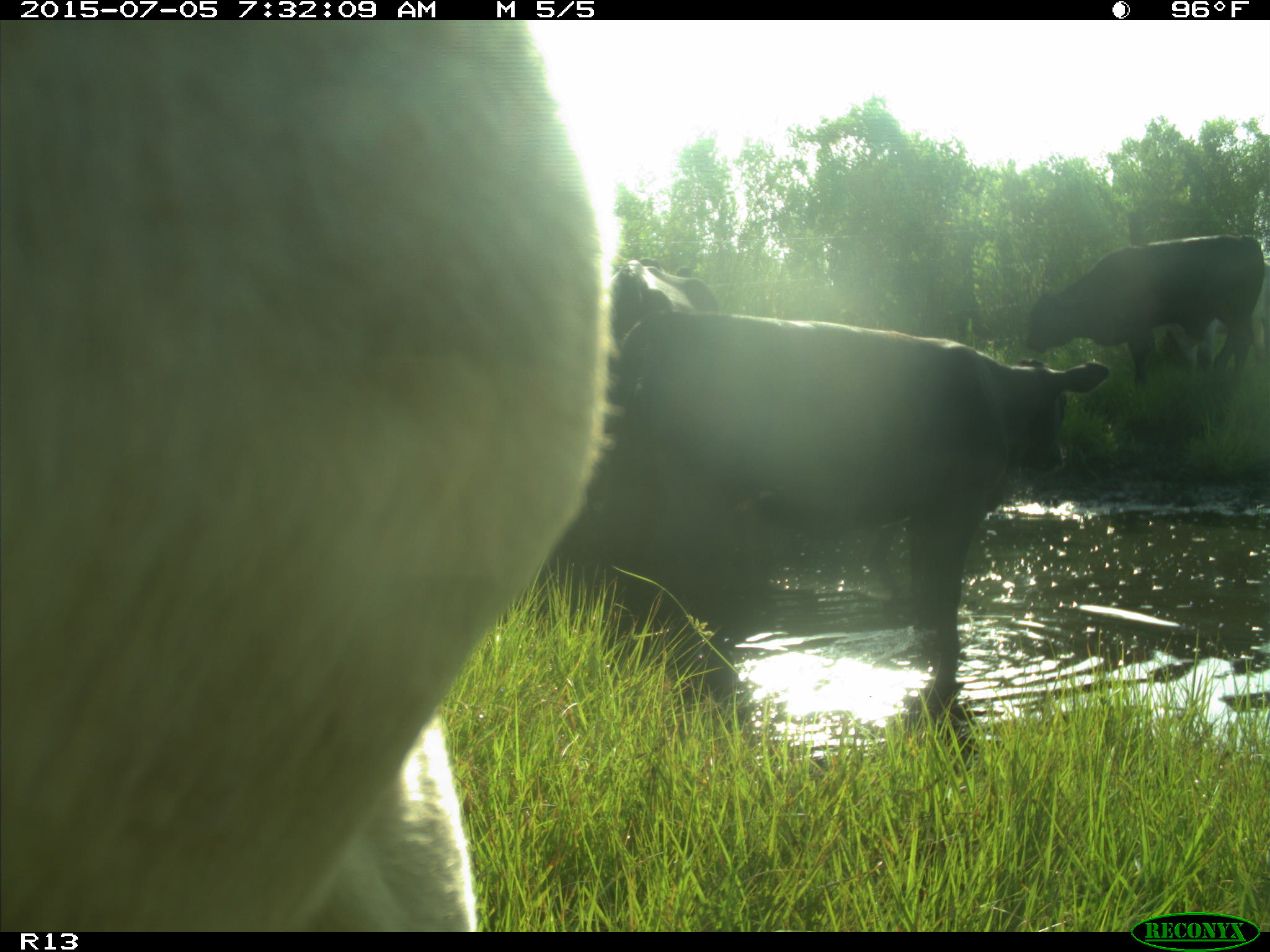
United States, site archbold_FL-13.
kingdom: Animalia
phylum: Chordata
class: Mammalia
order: Artiodactyla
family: Bovidae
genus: Bos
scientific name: Bos taurus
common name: domestic cow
Bos taurus (domestic cow).